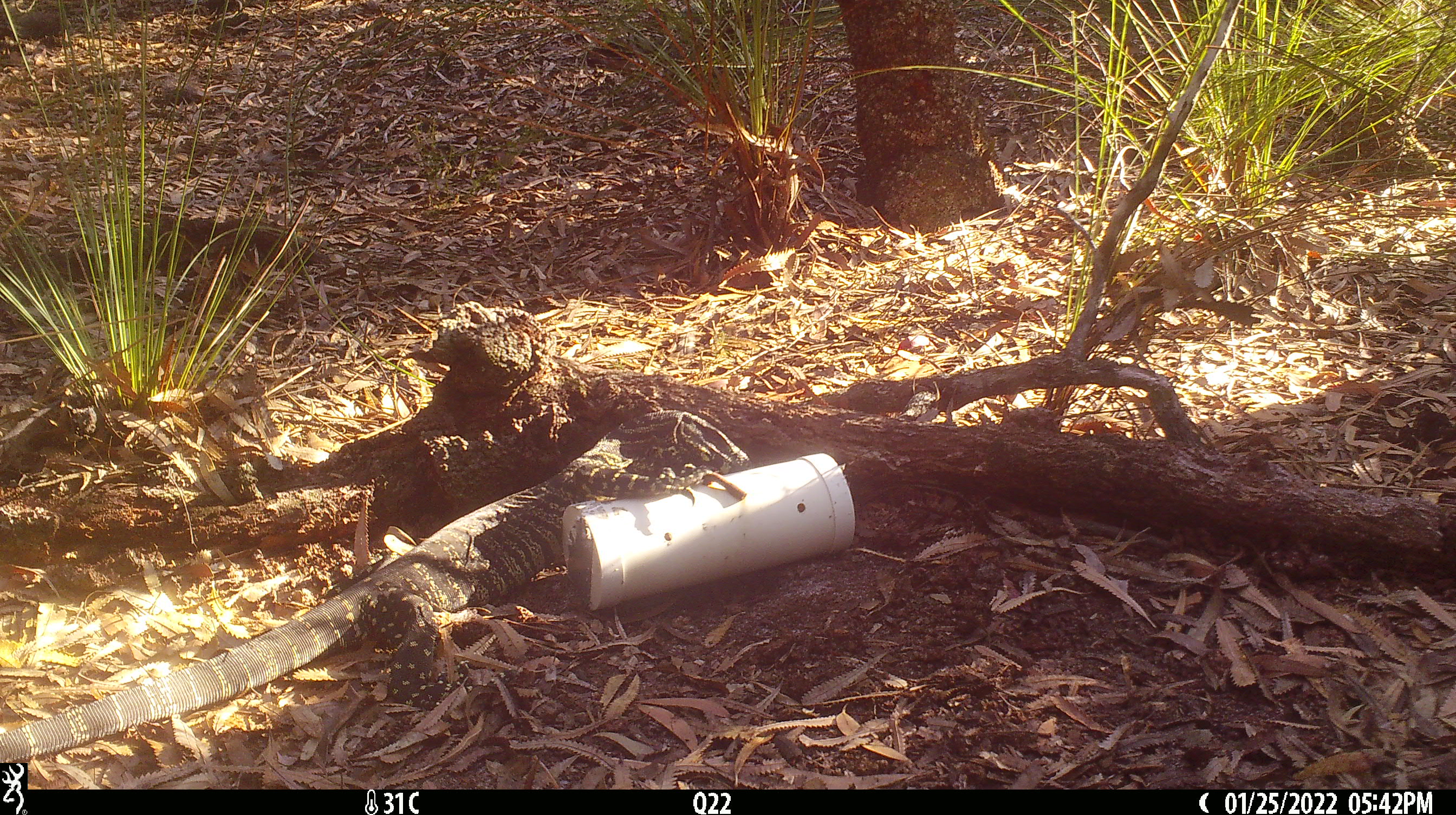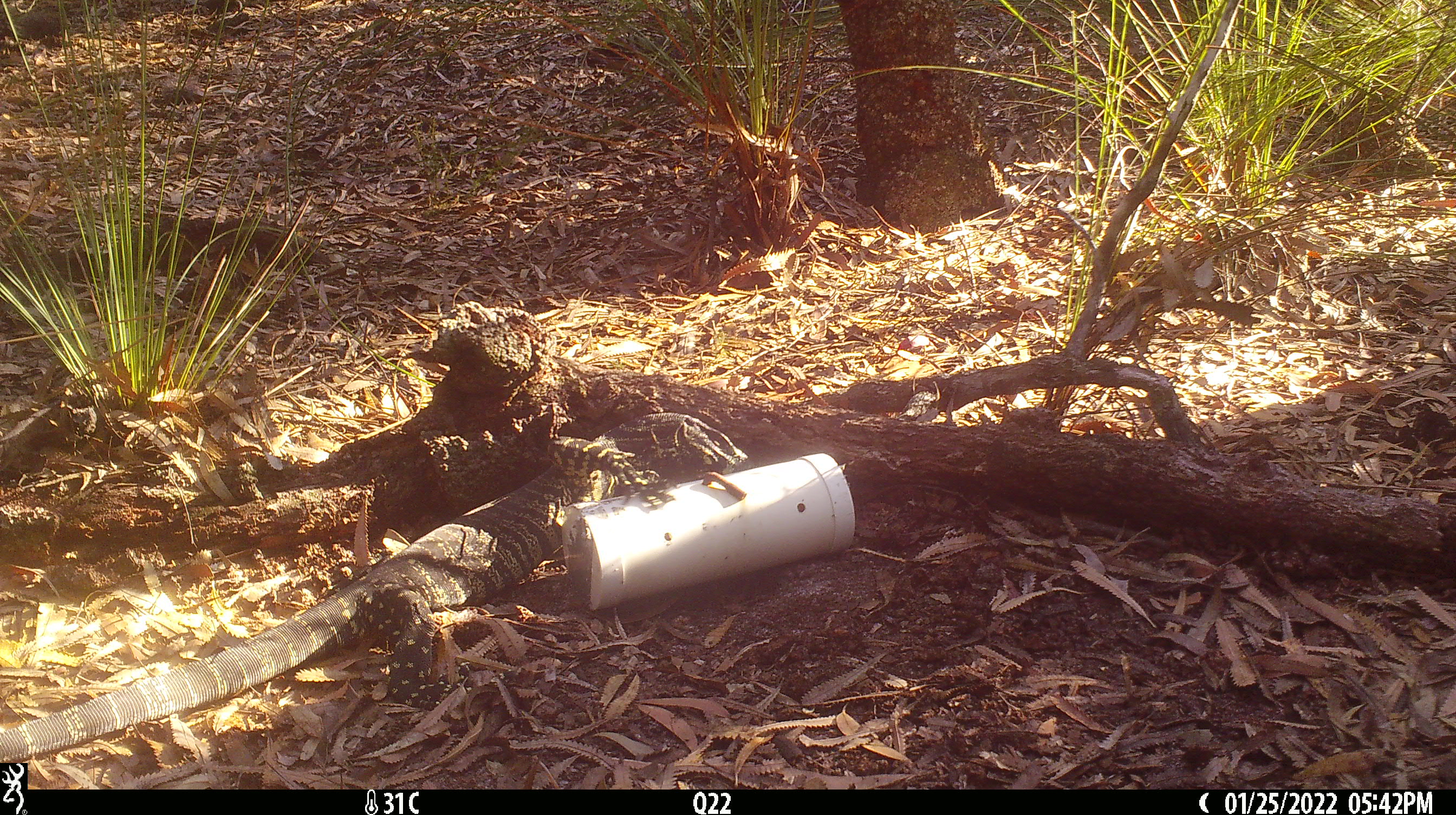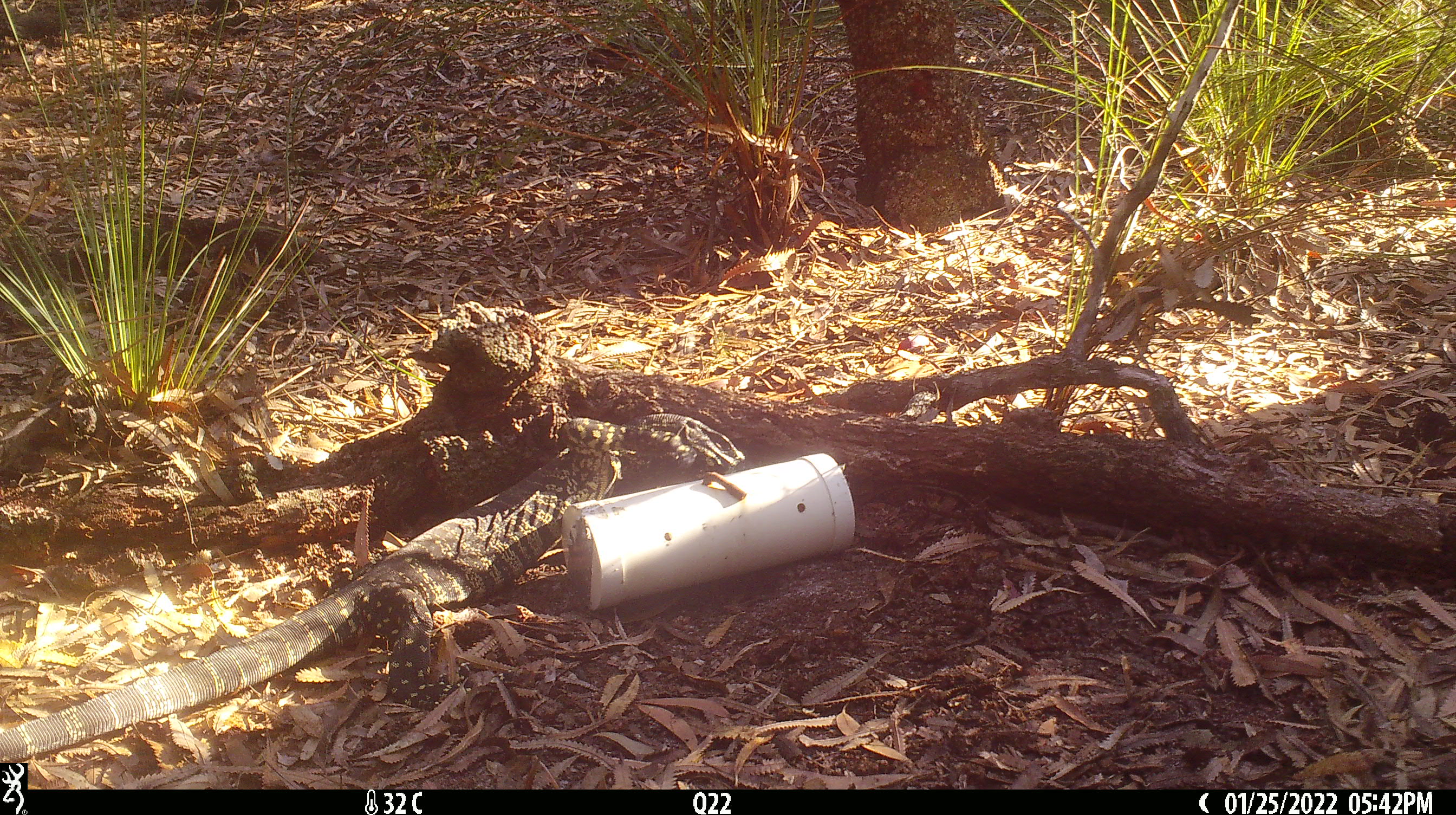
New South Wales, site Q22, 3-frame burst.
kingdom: Animalia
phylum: Chordata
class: Reptilia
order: Squamata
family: Varanidae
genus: Varanus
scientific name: Varanus varius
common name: lace monitor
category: goanna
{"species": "goanna (lace monitor) (Varanus varius)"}